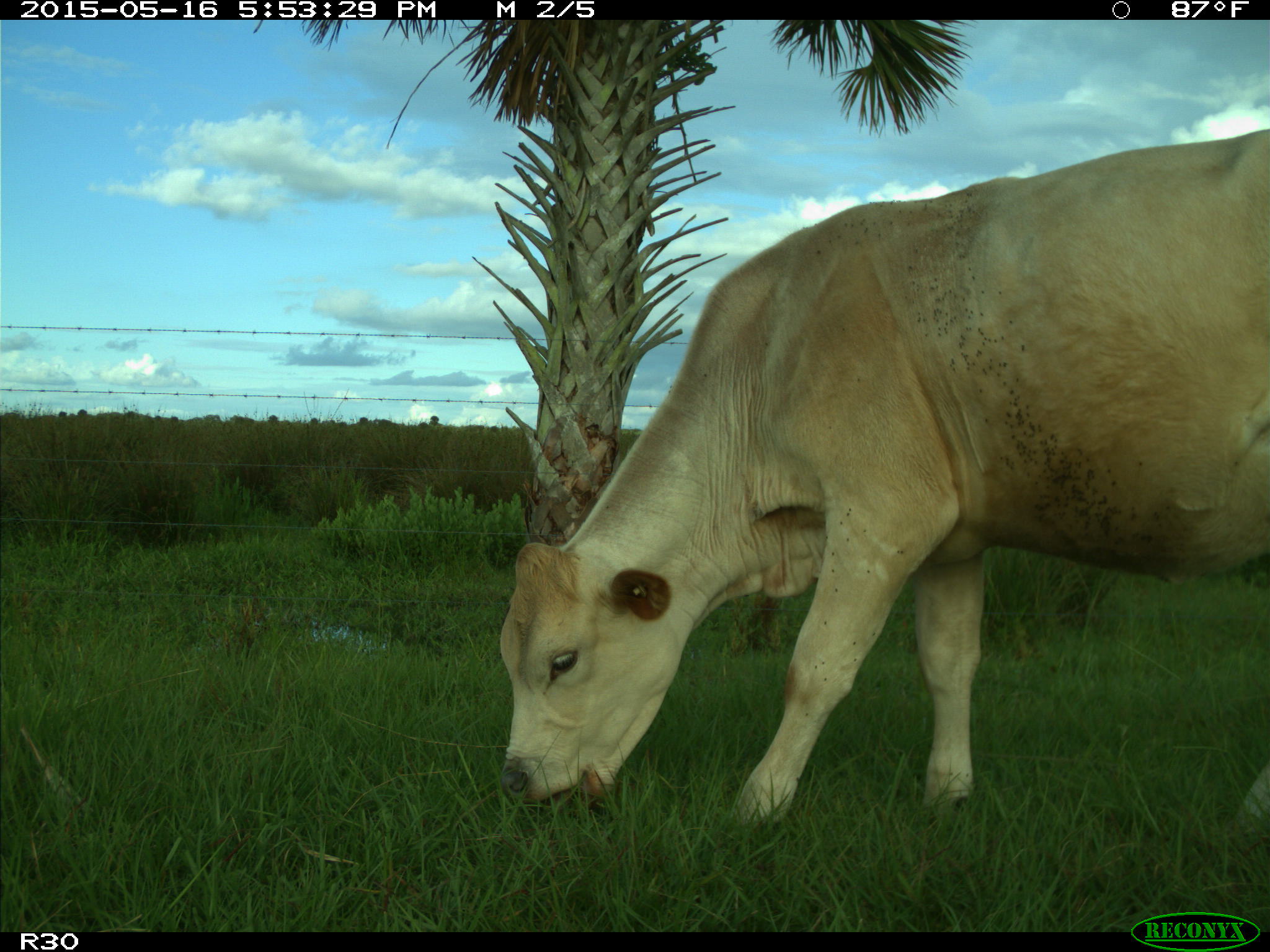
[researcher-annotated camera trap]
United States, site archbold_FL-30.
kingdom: Animalia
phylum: Chordata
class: Mammalia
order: Artiodactyla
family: Bovidae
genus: Bos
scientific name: Bos taurus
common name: domestic cow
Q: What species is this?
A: Bos taurus (domestic cow).